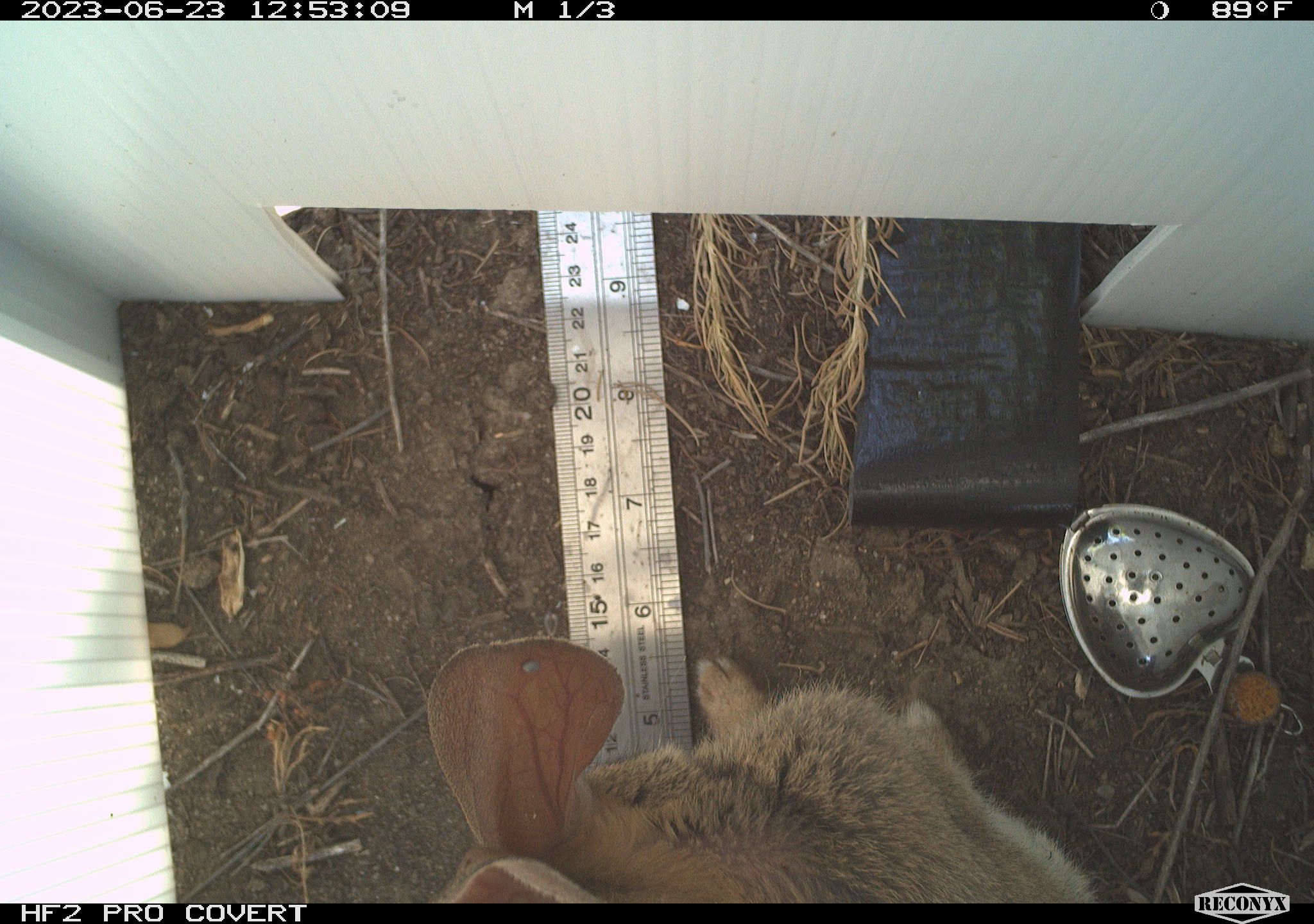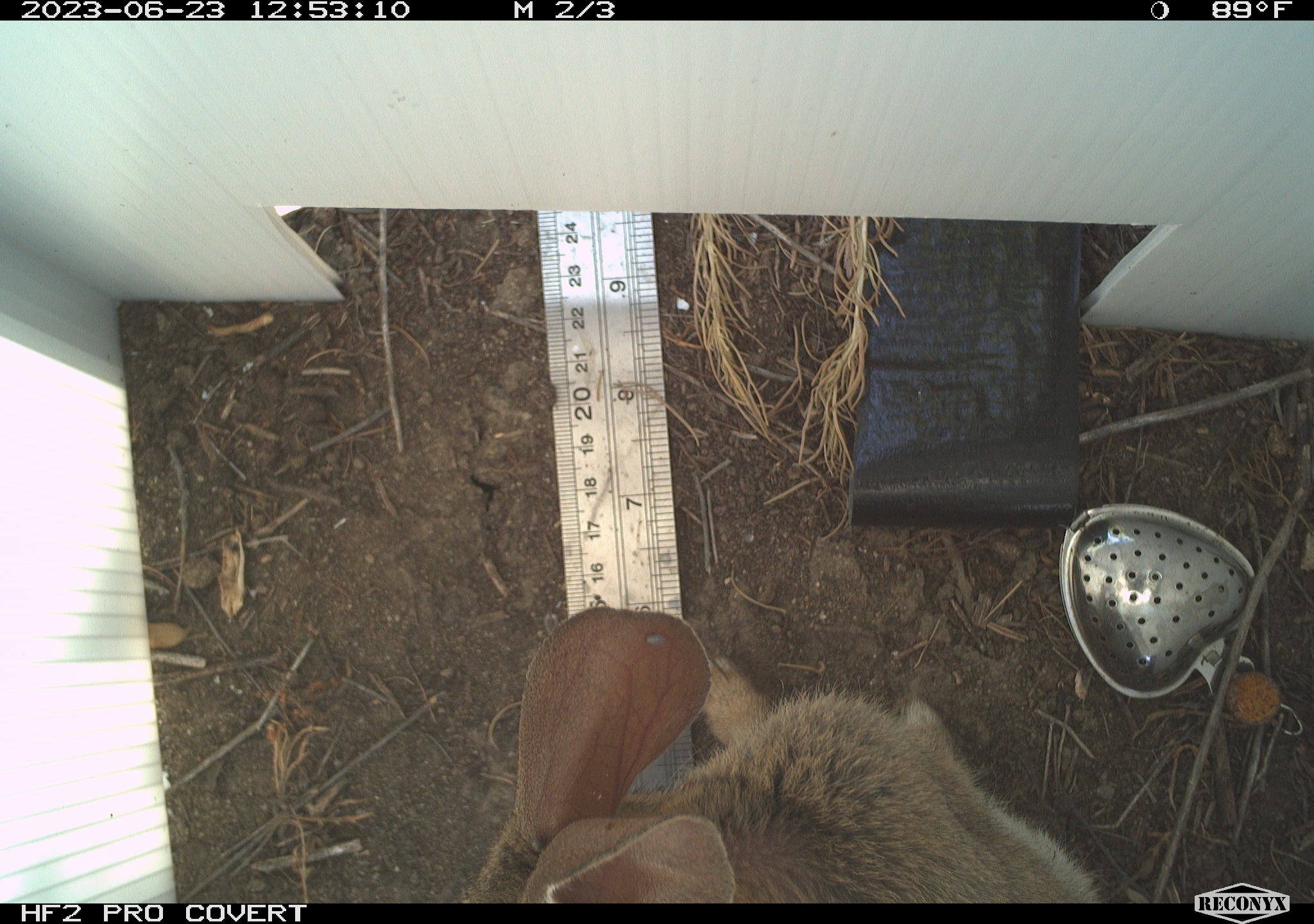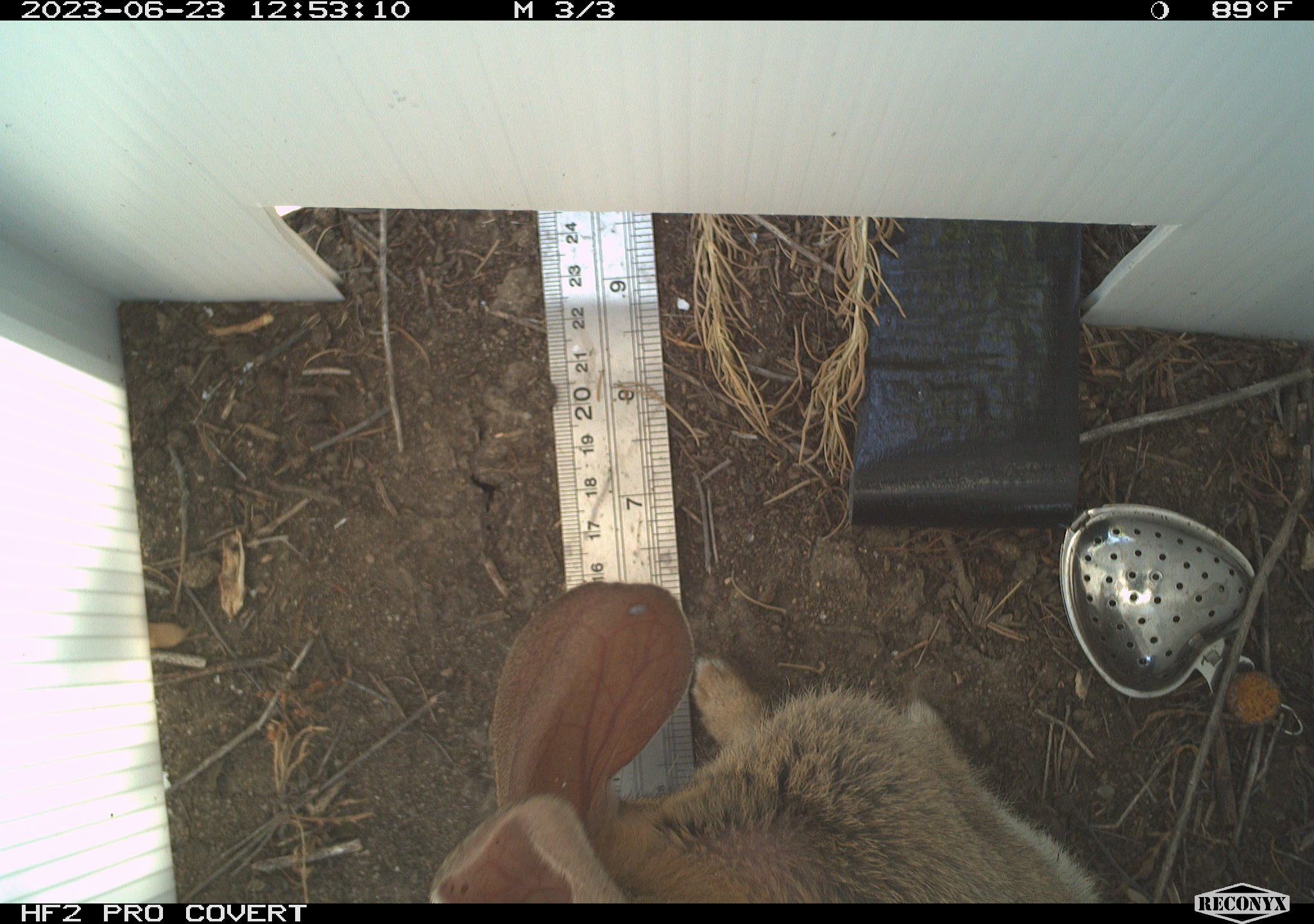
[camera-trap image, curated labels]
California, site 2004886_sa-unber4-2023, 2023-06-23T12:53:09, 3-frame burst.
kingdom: Animalia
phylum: Chordata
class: Mammalia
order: Lagomorpha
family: Leporidae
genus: Sylvilagus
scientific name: Sylvilagus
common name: cottontail rabbits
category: sylvilagus species